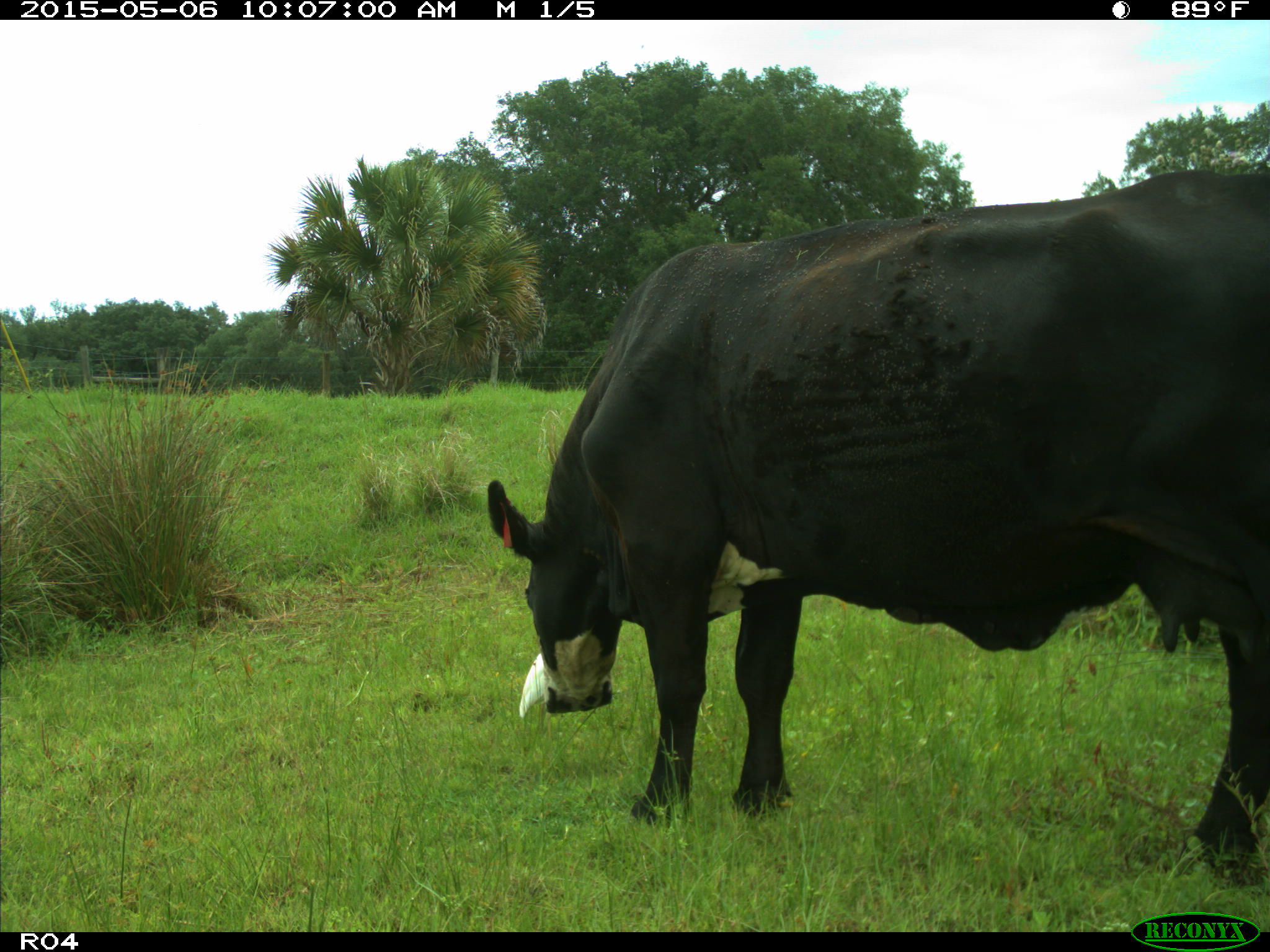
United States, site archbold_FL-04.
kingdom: Animalia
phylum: Chordata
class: Mammalia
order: Artiodactyla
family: Bovidae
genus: Bos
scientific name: Bos taurus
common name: domestic cow